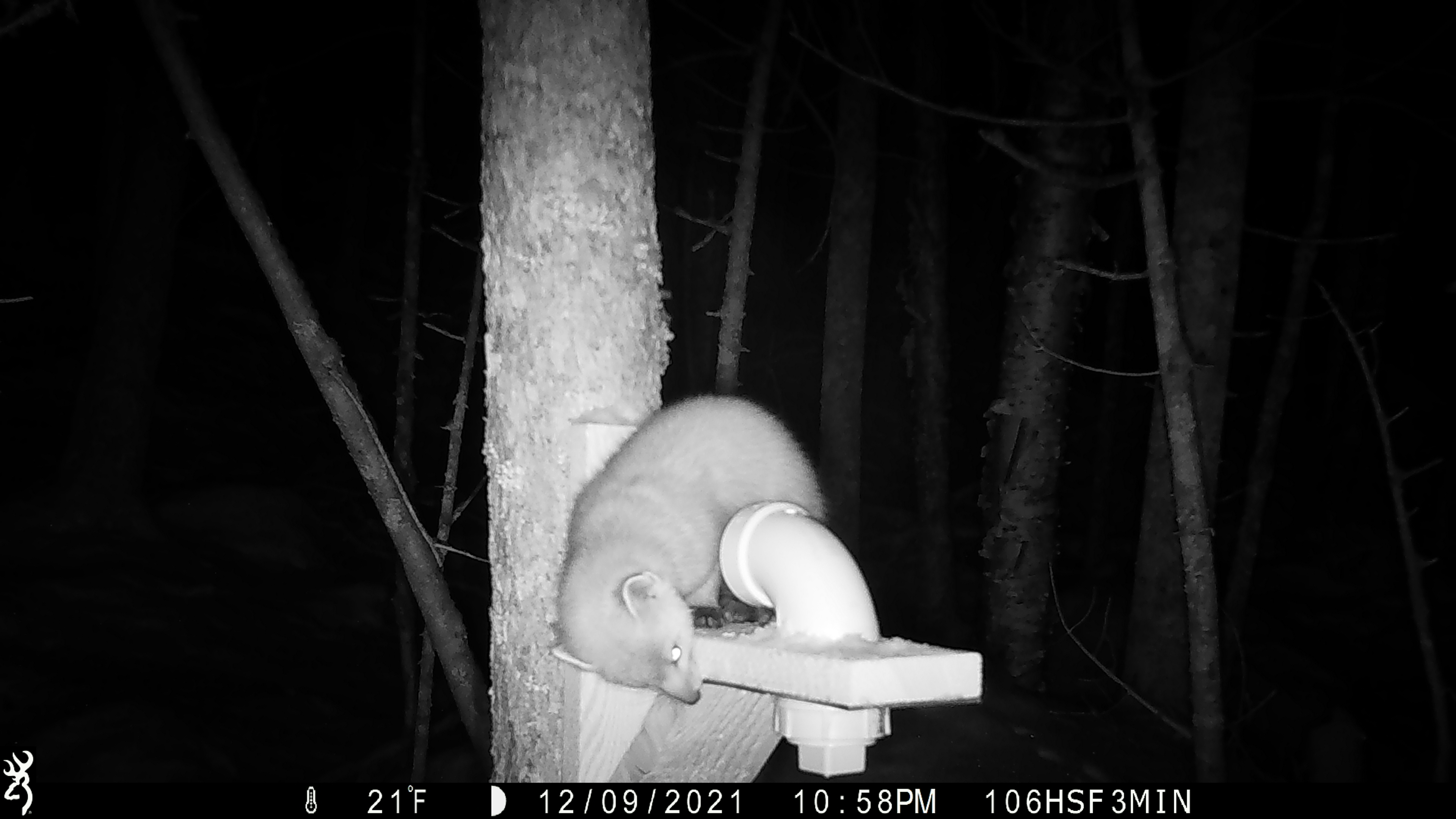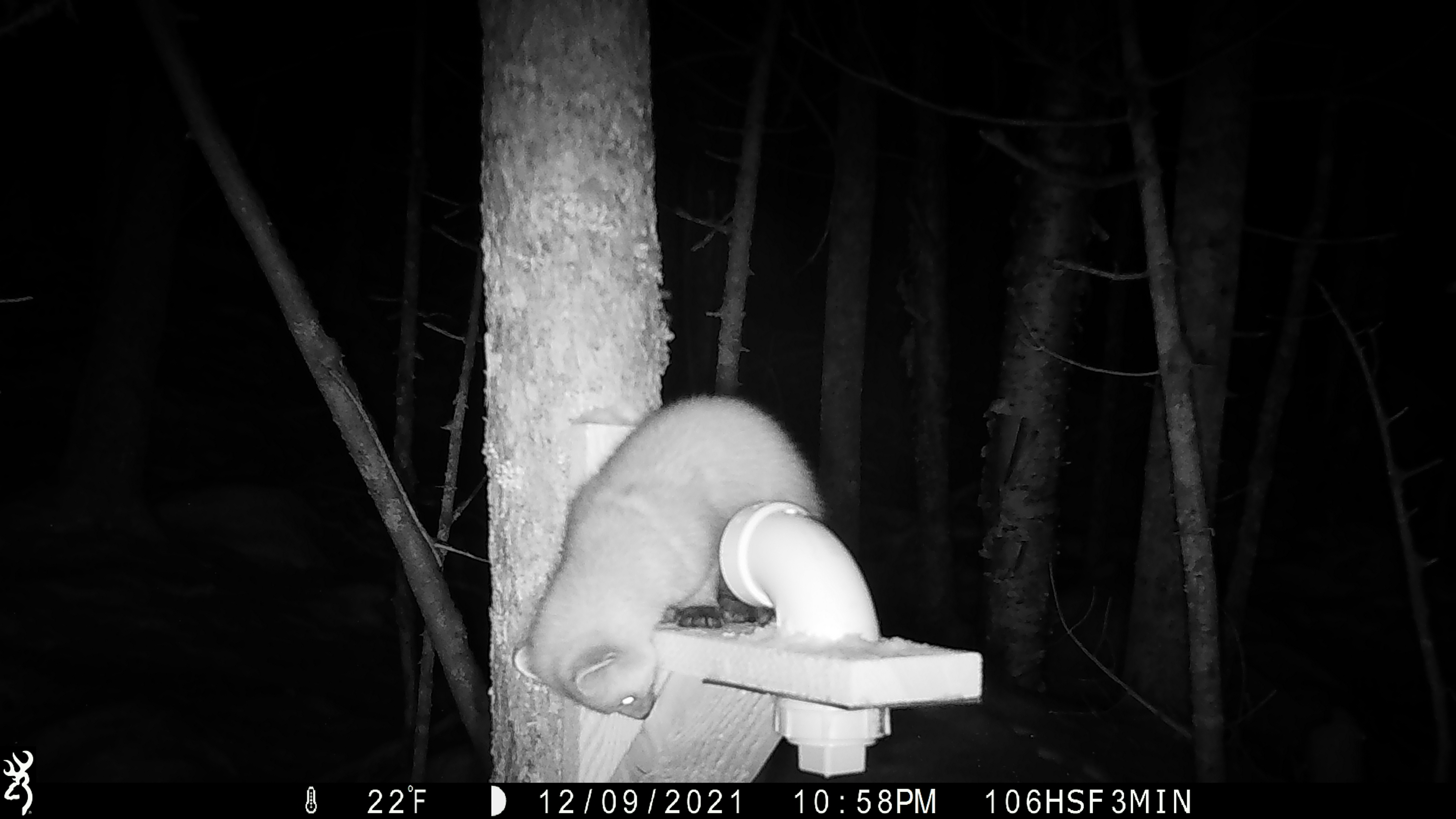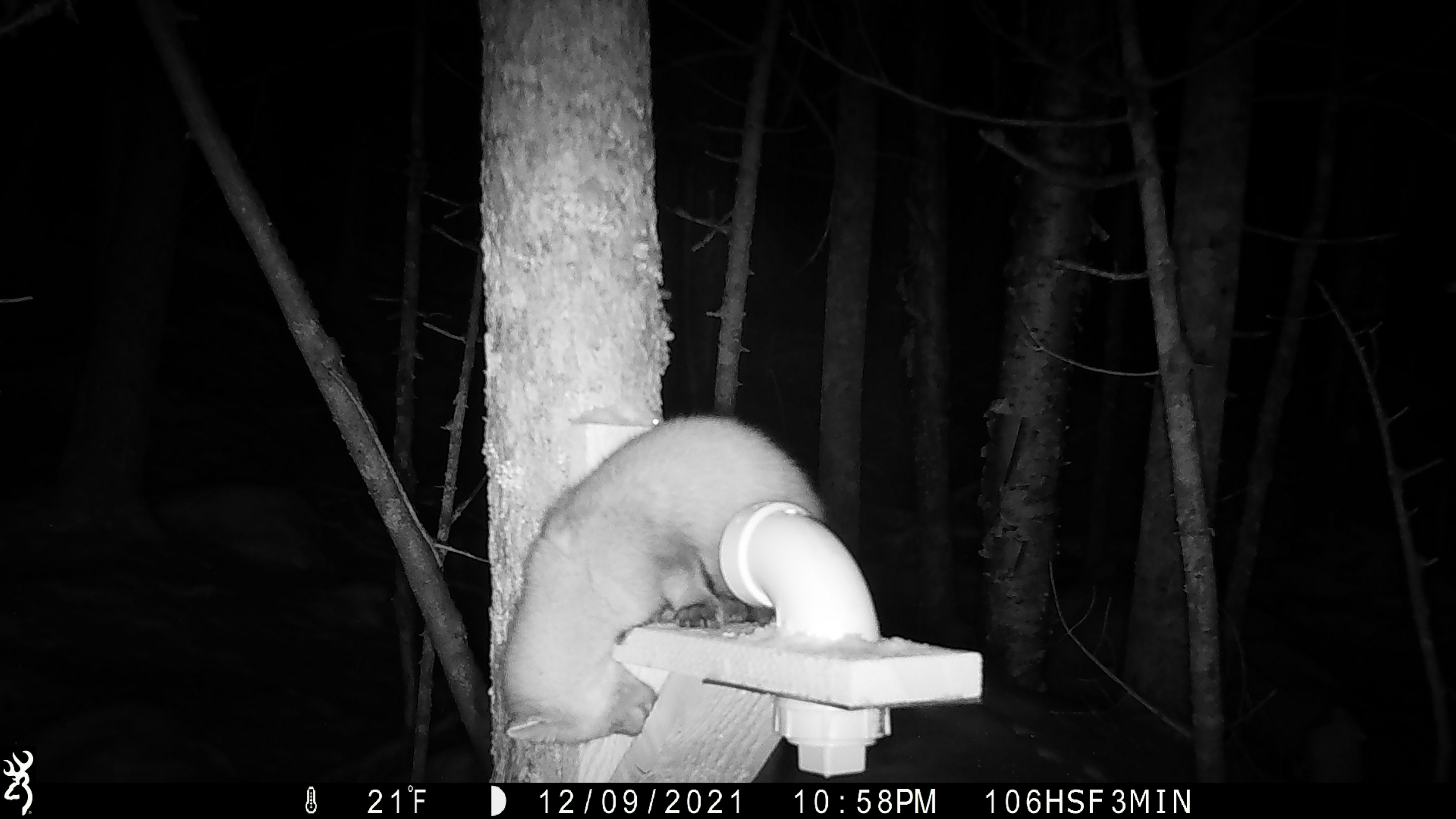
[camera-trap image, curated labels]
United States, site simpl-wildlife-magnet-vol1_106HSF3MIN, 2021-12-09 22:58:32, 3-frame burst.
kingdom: Animalia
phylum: Chordata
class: Mammalia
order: Carnivora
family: Mustelidae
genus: Martes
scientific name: Martes americana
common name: american marten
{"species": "american marten (Martes americana)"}